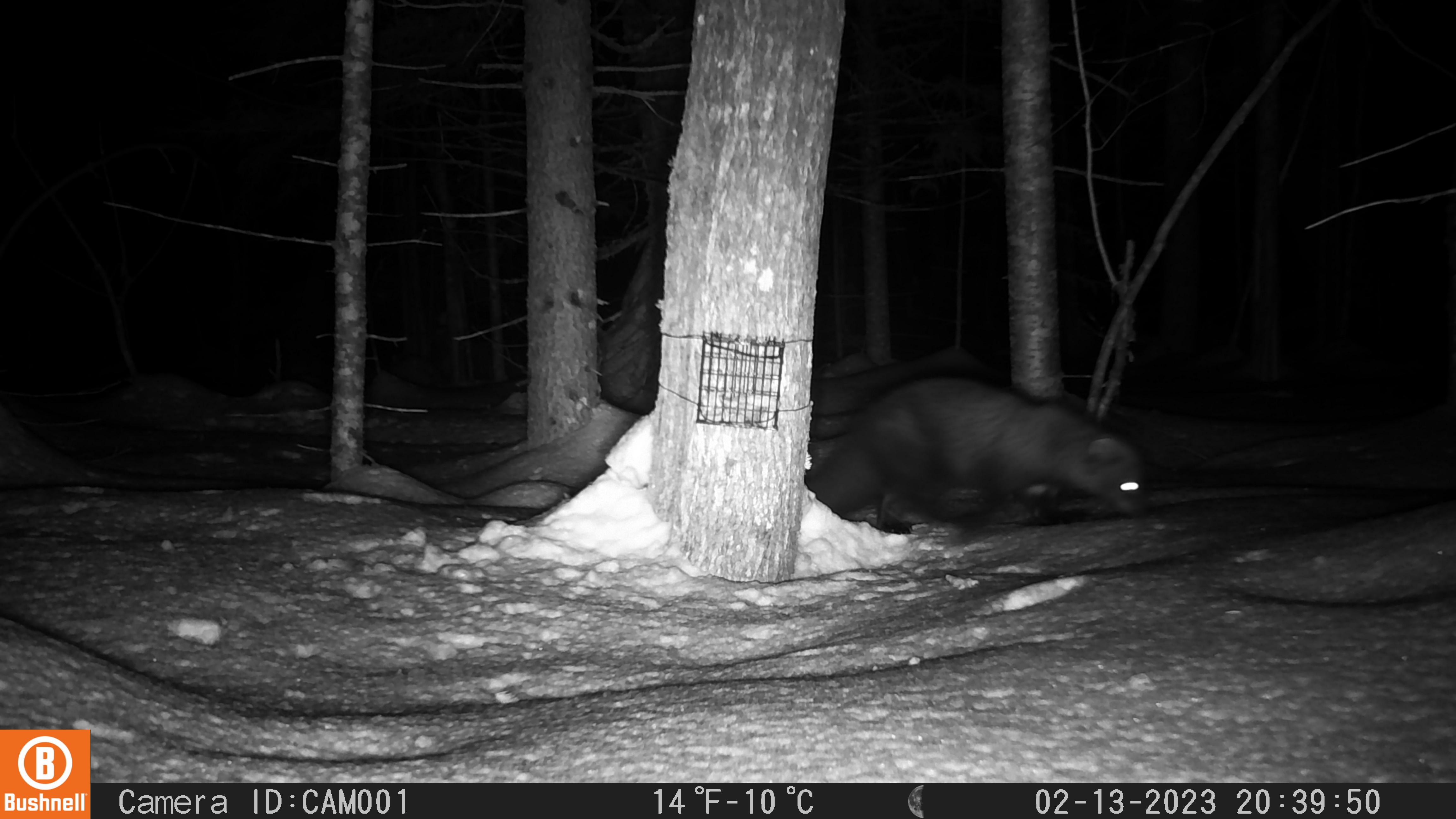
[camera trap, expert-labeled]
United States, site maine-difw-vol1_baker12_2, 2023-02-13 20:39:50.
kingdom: Animalia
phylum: Chordata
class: Mammalia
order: Carnivora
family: Mustelidae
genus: Pekania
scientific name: Pekania pennanti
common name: fisher